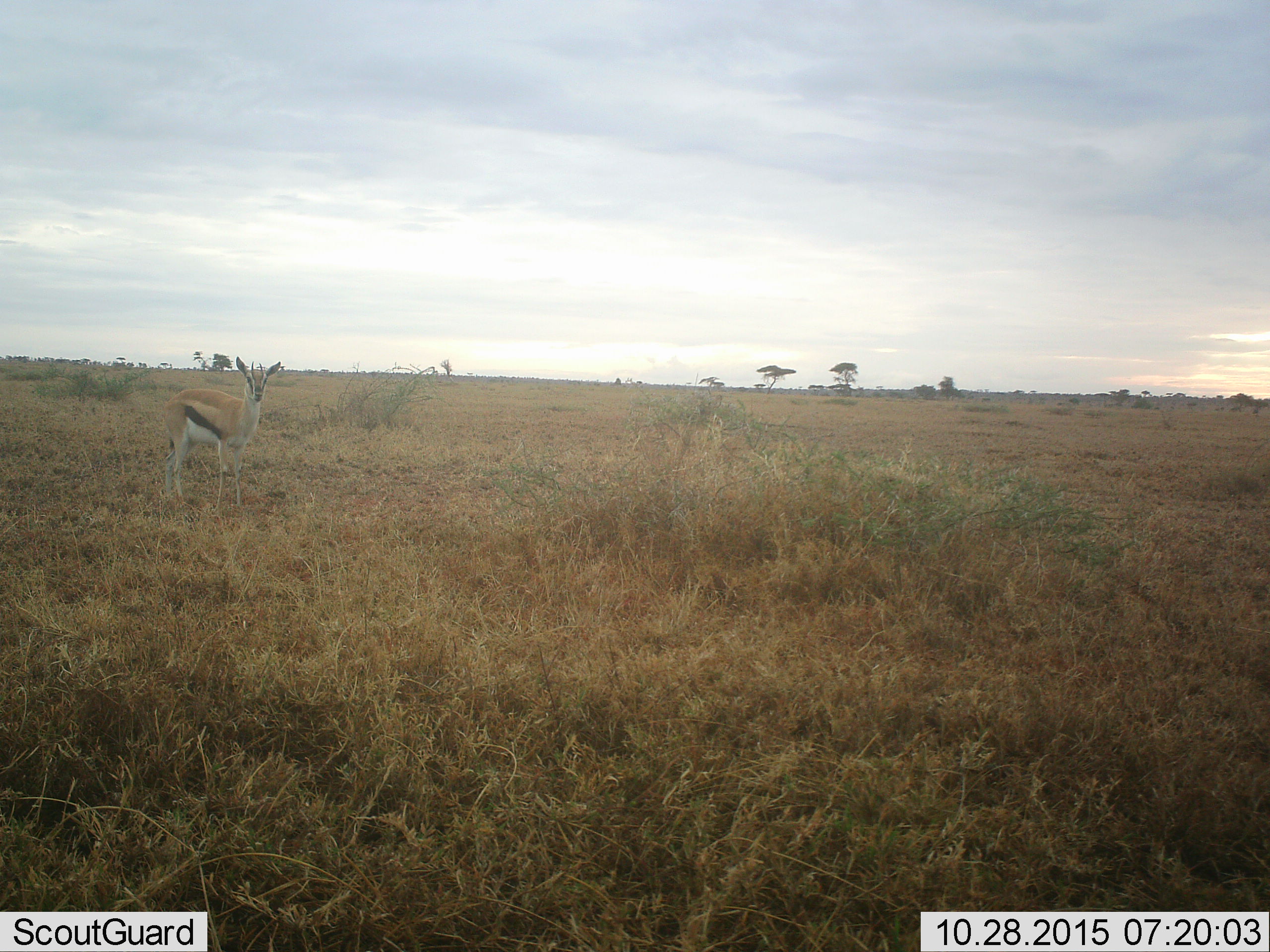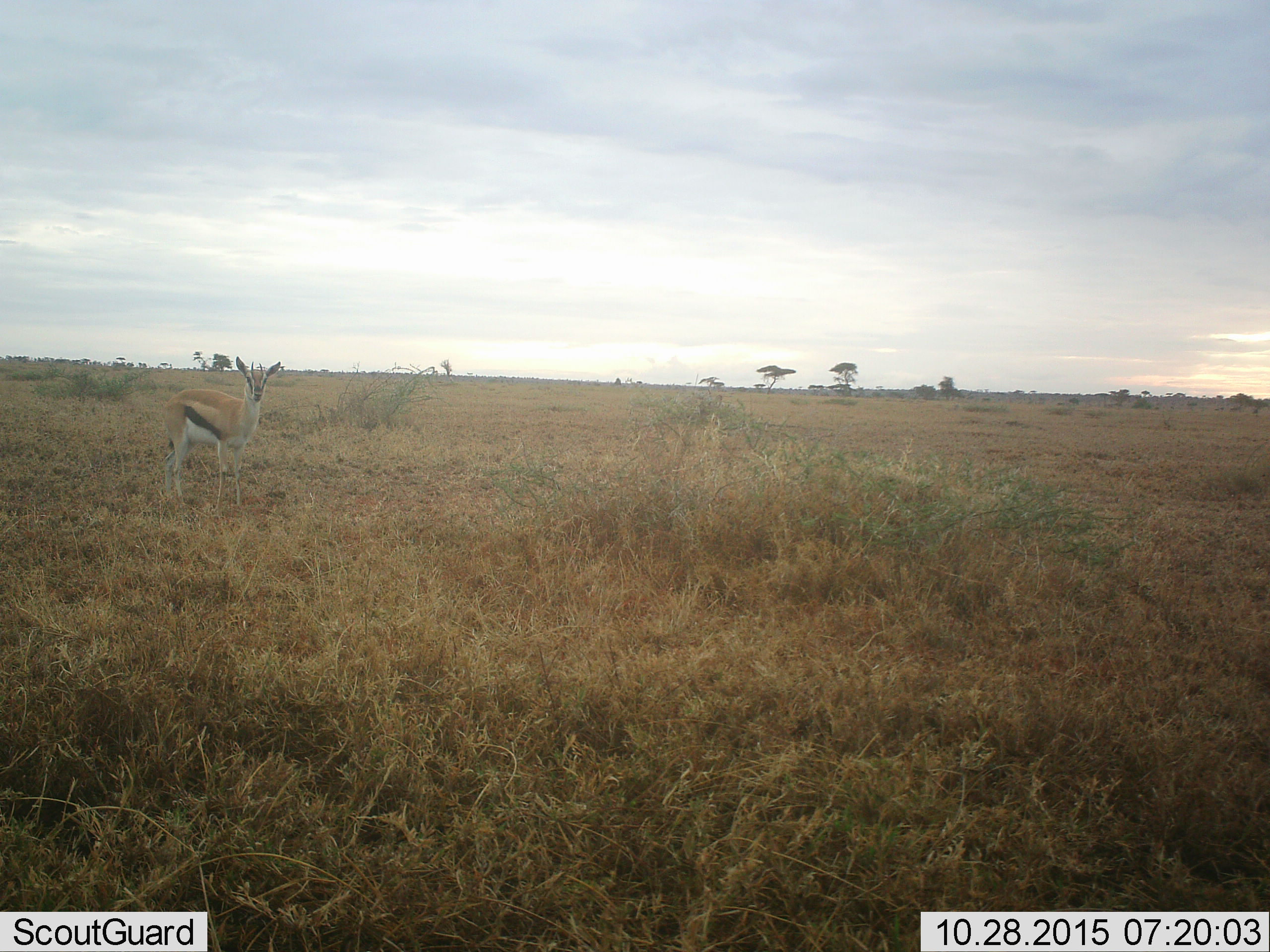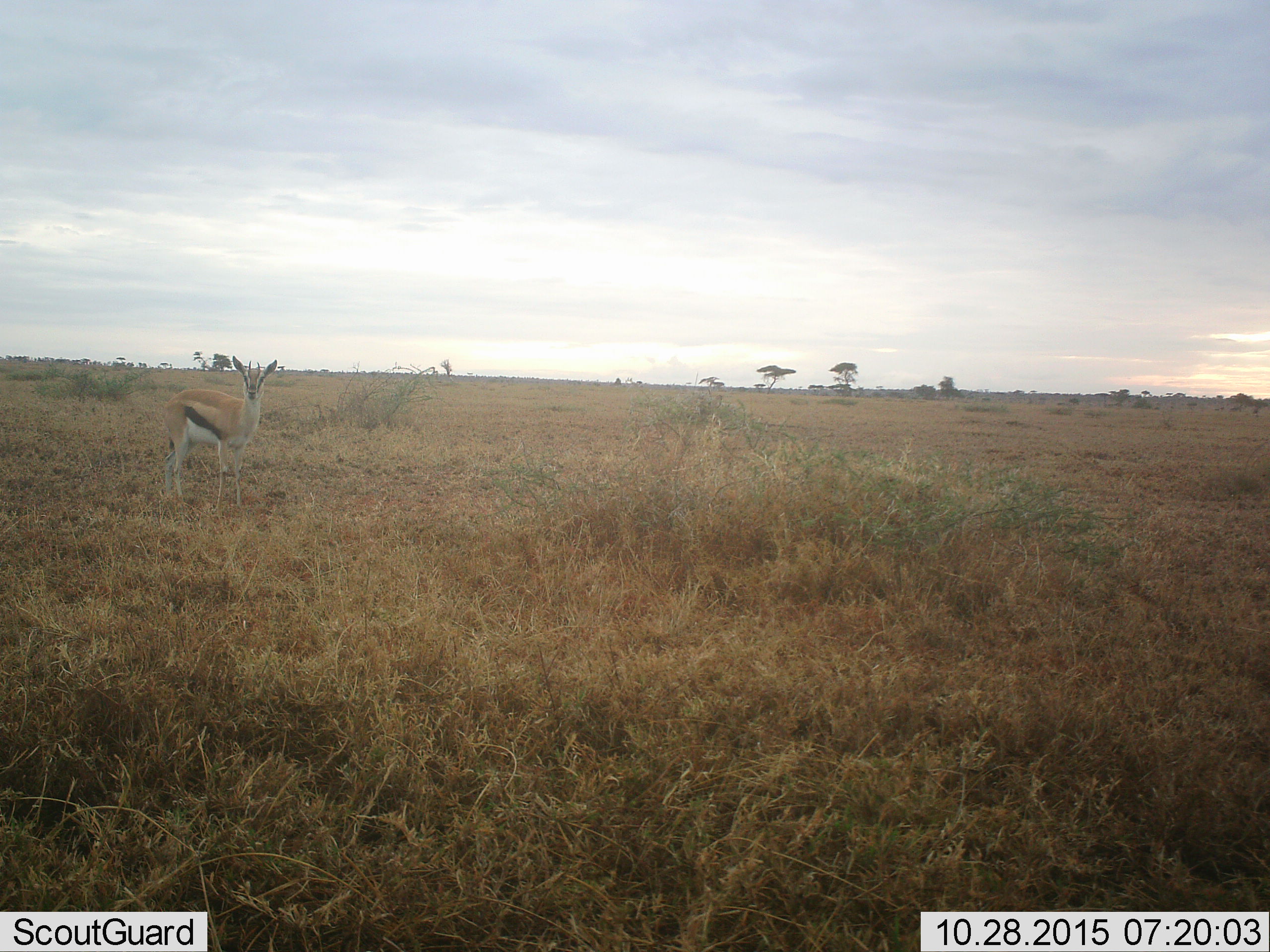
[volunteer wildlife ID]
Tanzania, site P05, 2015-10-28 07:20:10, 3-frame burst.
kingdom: Animalia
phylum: Chordata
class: Mammalia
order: Artiodactyla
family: Bovidae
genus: Eudorcas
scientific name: Eudorcas thomsonii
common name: thomson's gazelle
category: gazellethomsons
Gazellethomsons (thomson's gazelle) (Eudorcas thomsonii), count 1. Behavior (volunteer vote fractions): standing 100%, resting 0%, moving 0%, interacting 0%. Young present (vote fraction): 0%. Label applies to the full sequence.